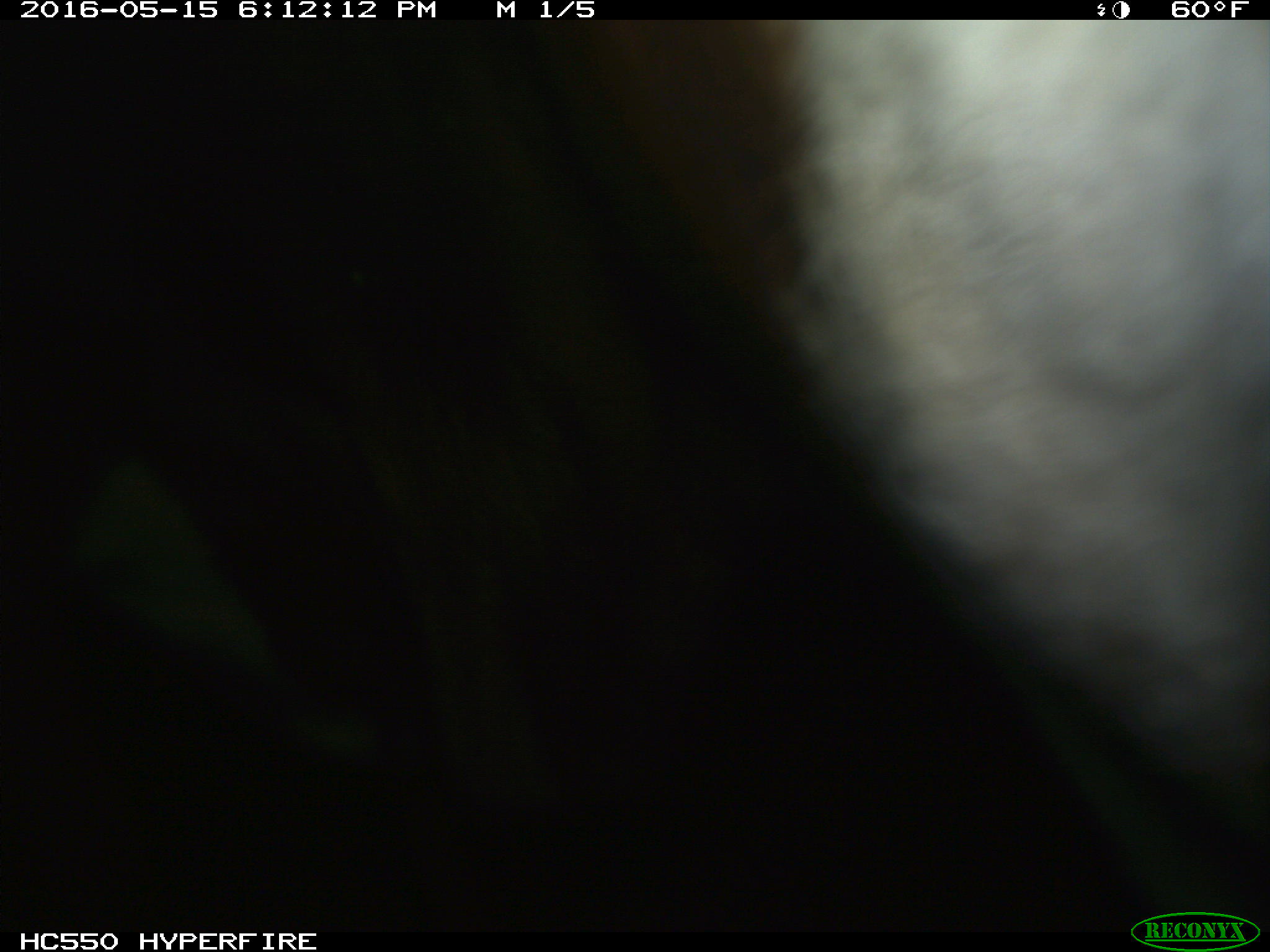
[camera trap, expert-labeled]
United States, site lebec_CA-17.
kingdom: Animalia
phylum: Chordata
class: Mammalia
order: Artiodactyla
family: Bovidae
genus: Bos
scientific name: Bos taurus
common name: domestic cow